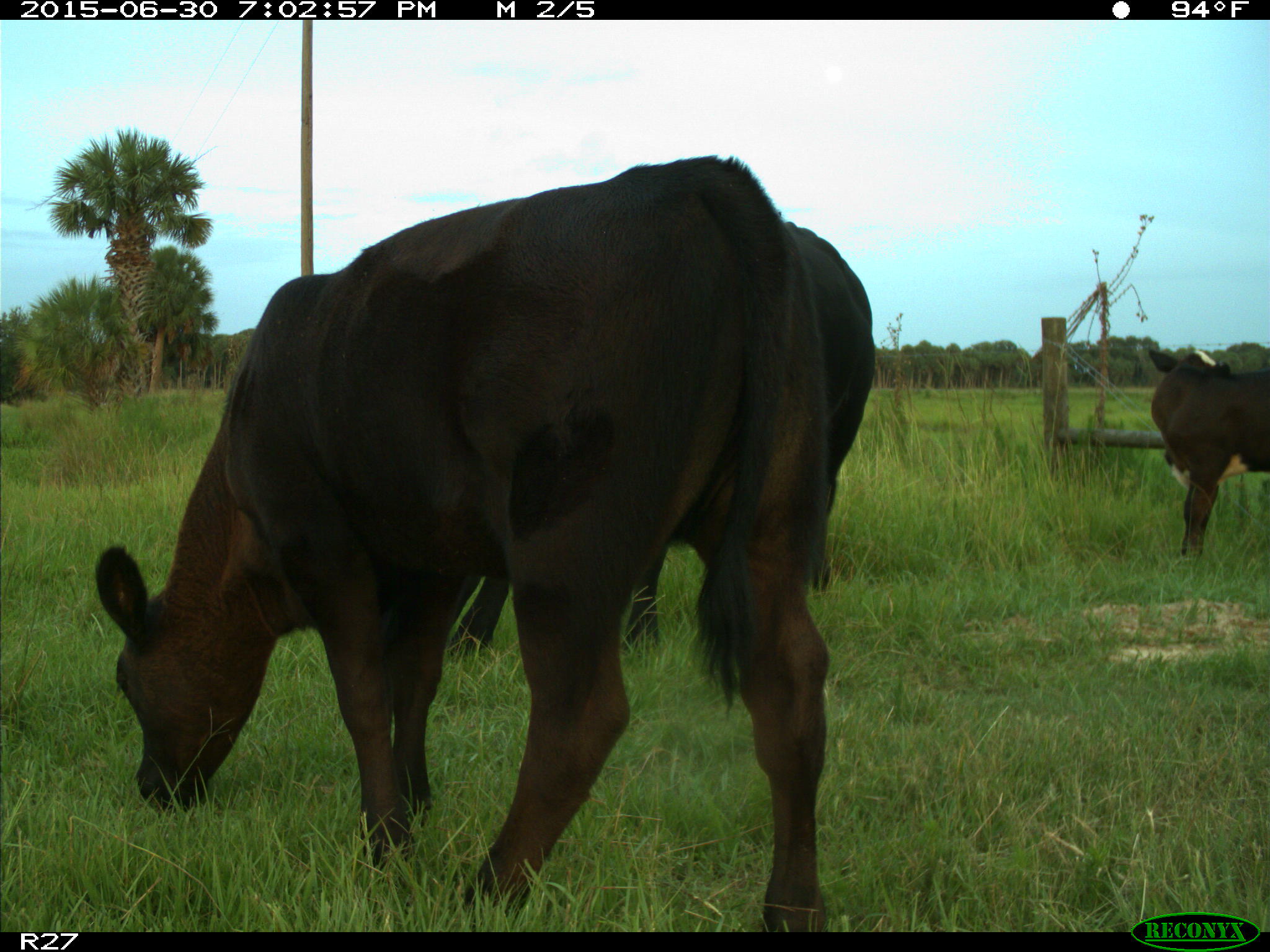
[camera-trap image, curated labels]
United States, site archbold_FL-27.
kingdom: Animalia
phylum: Chordata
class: Mammalia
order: Artiodactyla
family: Bovidae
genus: Bos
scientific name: Bos taurus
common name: domestic cow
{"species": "Bos taurus (domestic cow)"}